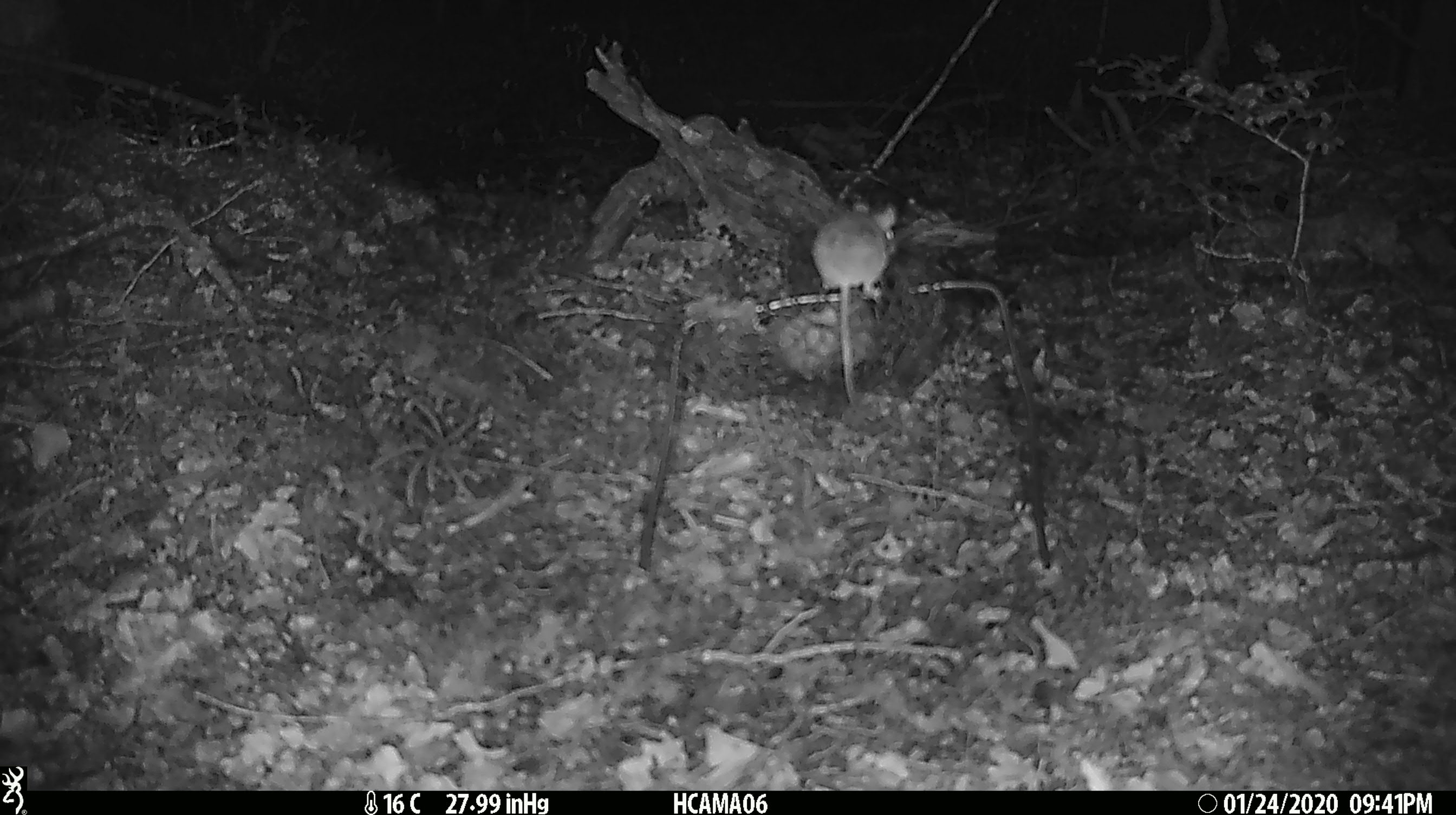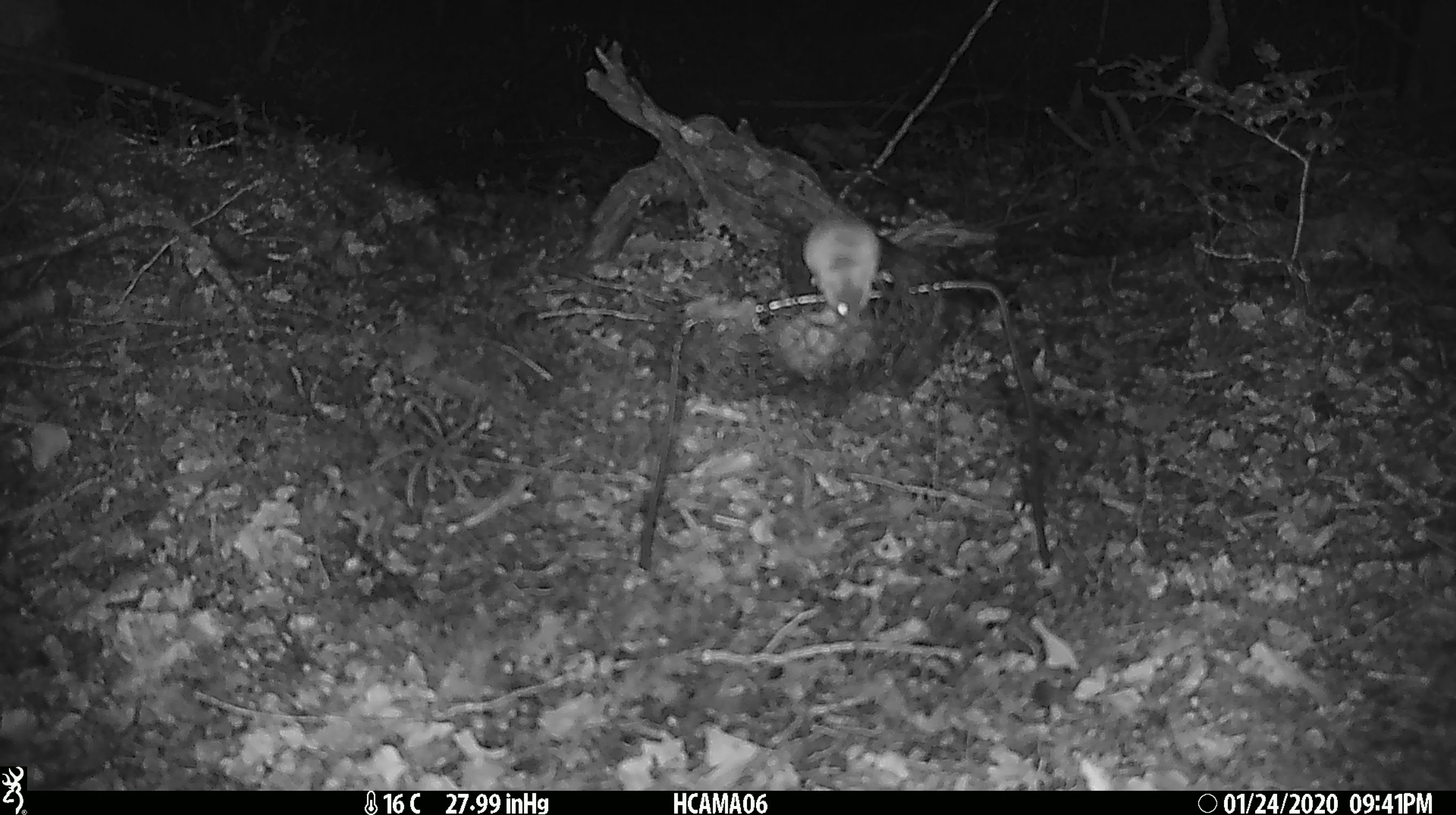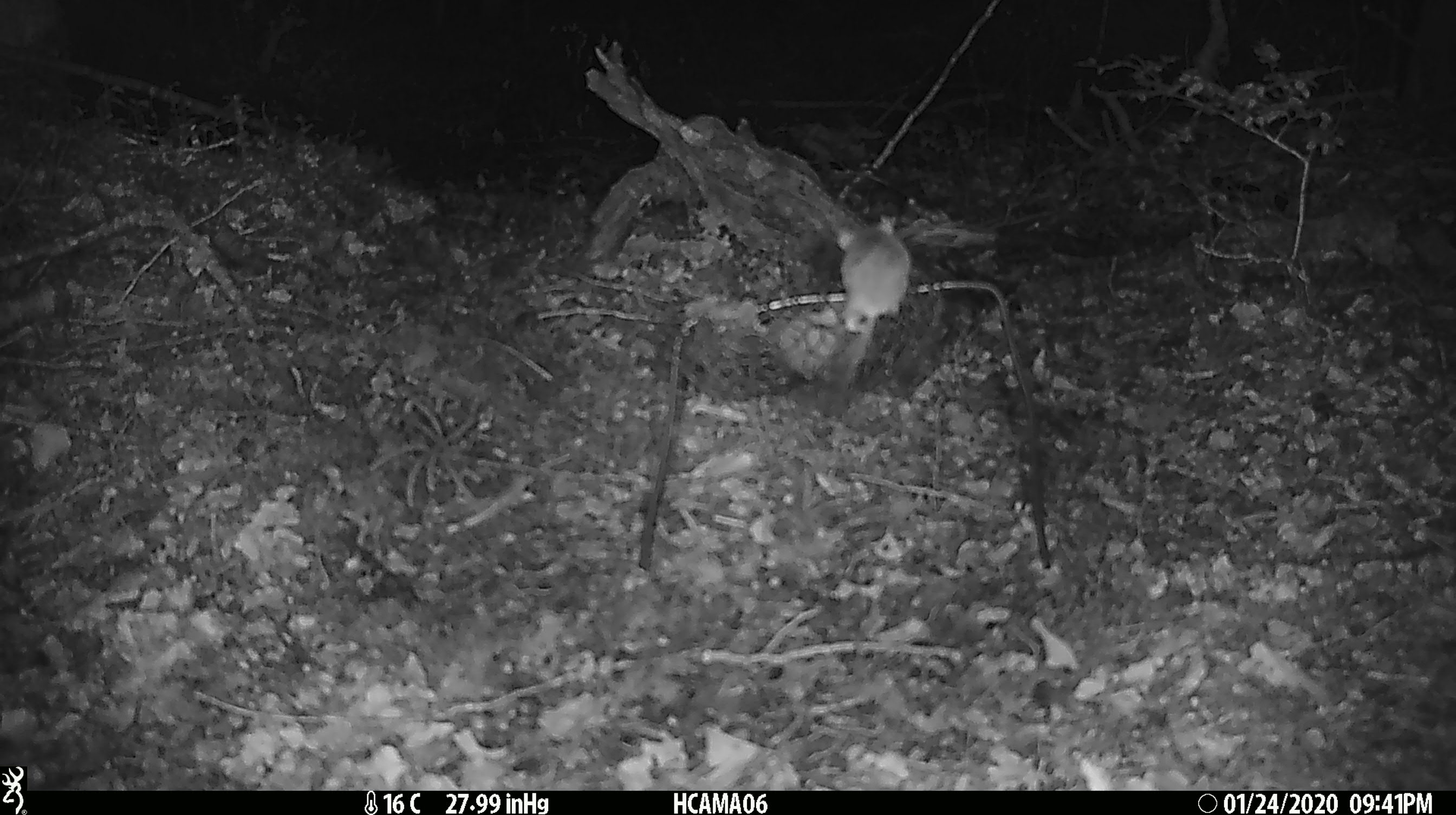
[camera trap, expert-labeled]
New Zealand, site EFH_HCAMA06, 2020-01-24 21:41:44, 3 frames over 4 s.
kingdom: Animalia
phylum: Chordata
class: Mammalia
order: Rodentia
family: Muridae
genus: Mus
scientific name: Mus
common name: mouse